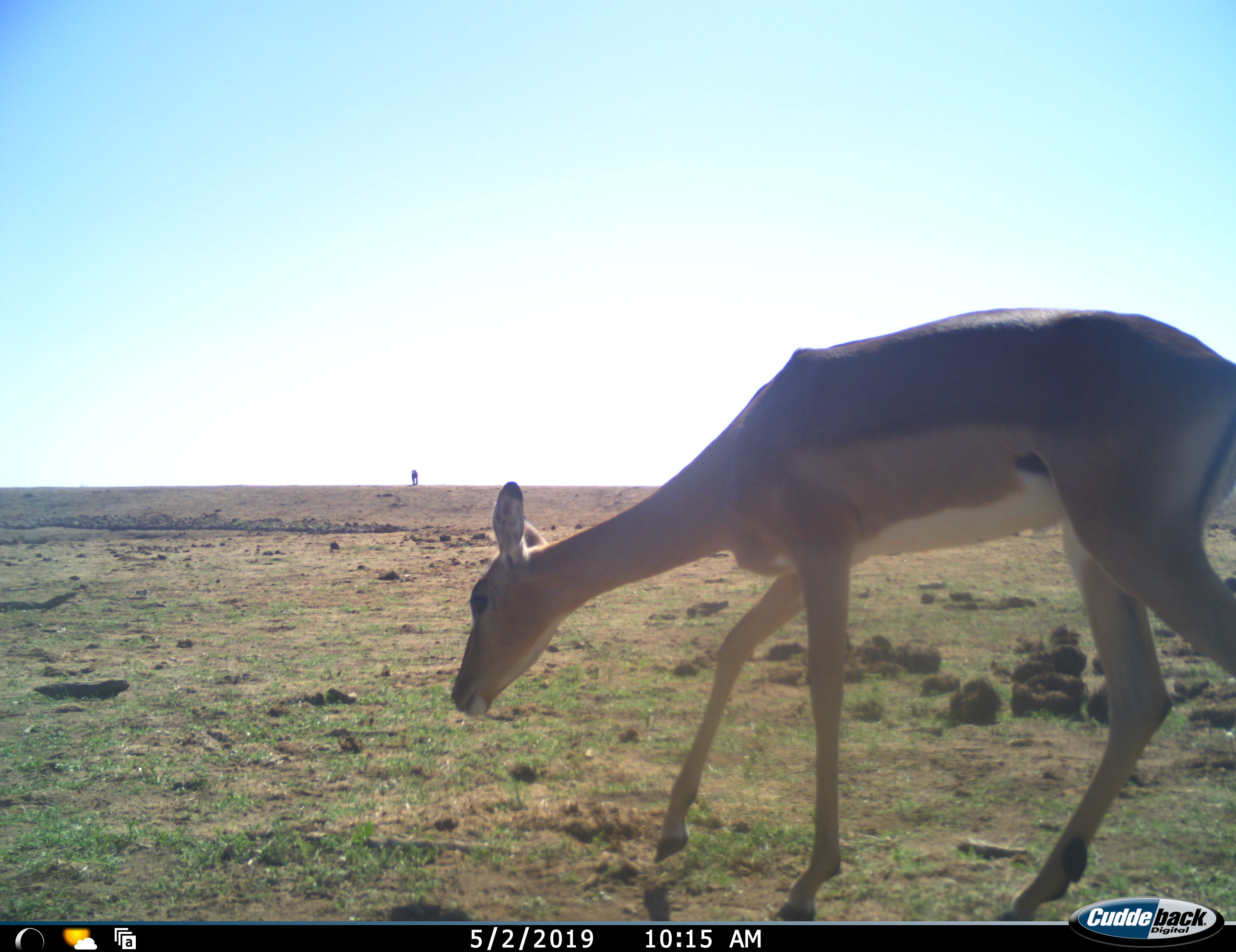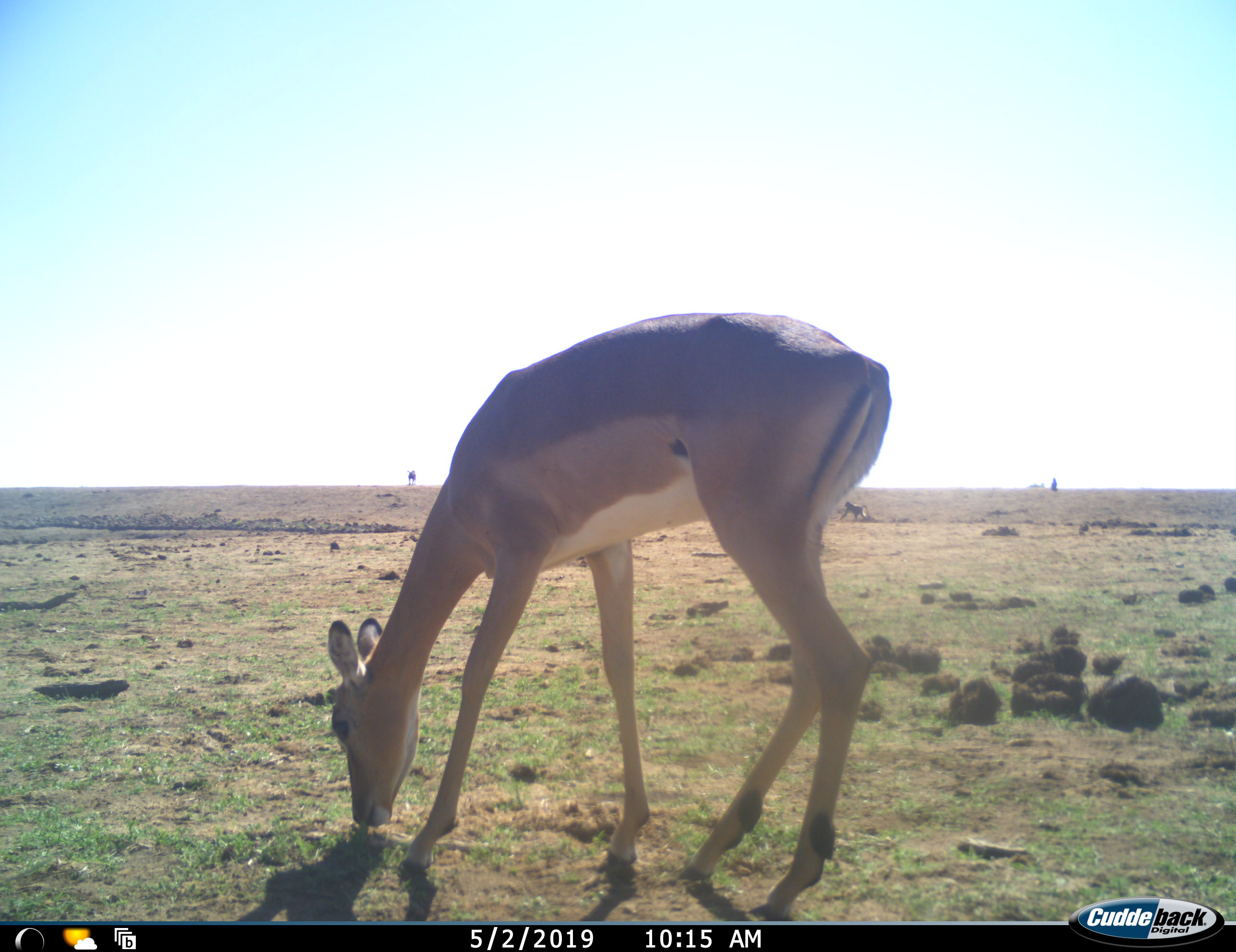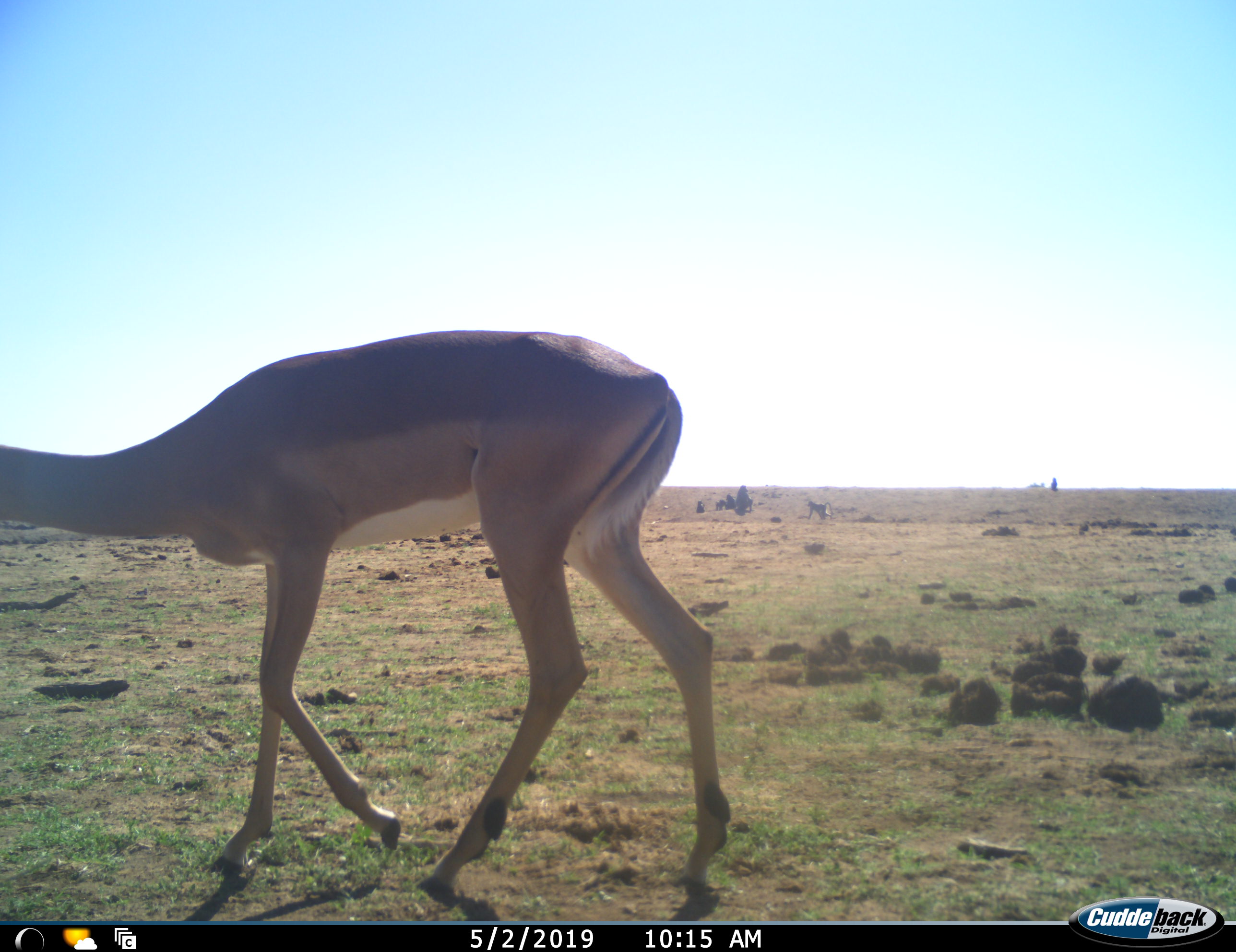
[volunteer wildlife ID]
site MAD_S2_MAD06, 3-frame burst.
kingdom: Animalia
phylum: Chordata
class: Mammalia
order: Artiodactyla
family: Bovidae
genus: Aepyceros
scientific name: Aepyceros melampus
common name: impala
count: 1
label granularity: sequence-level